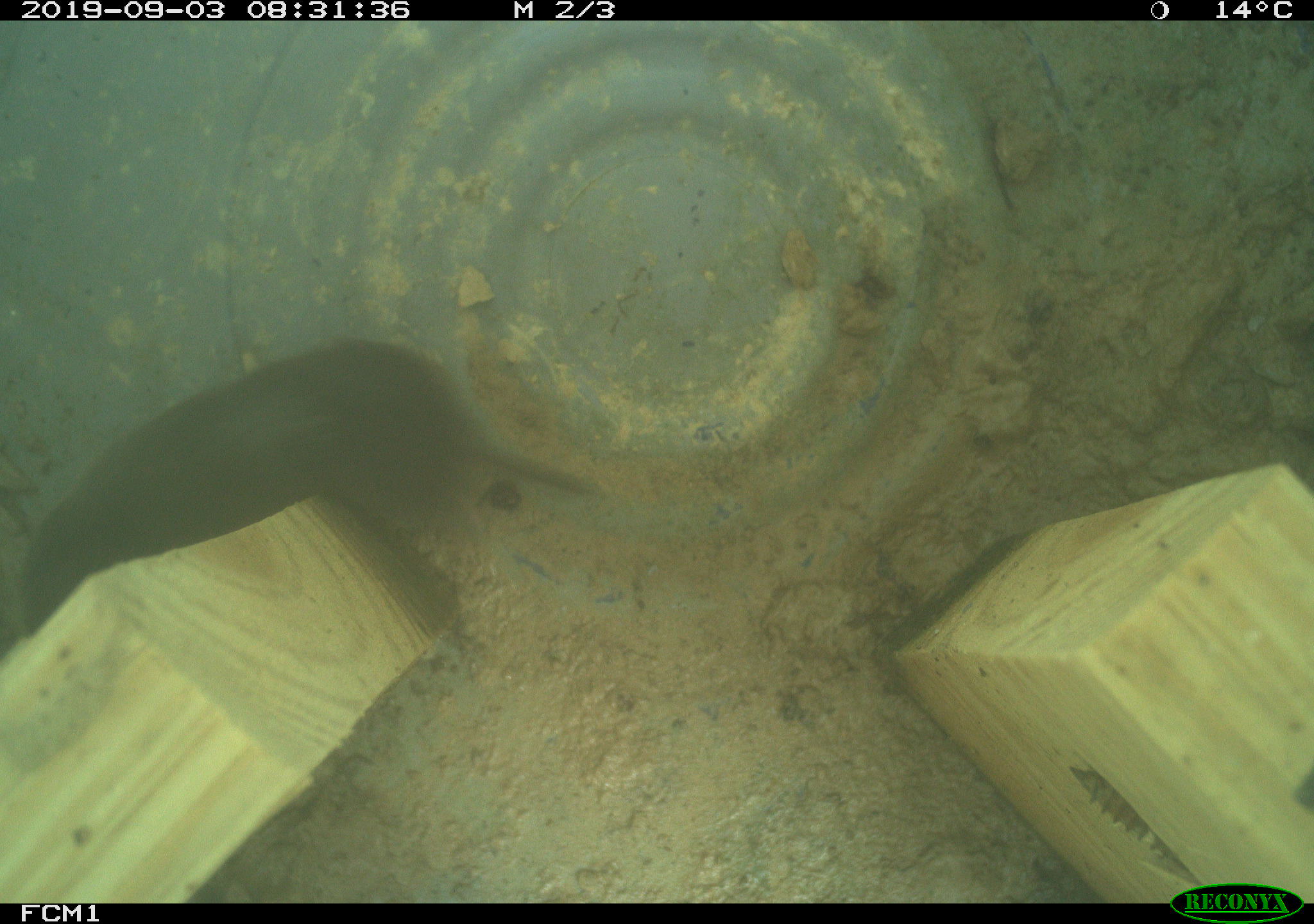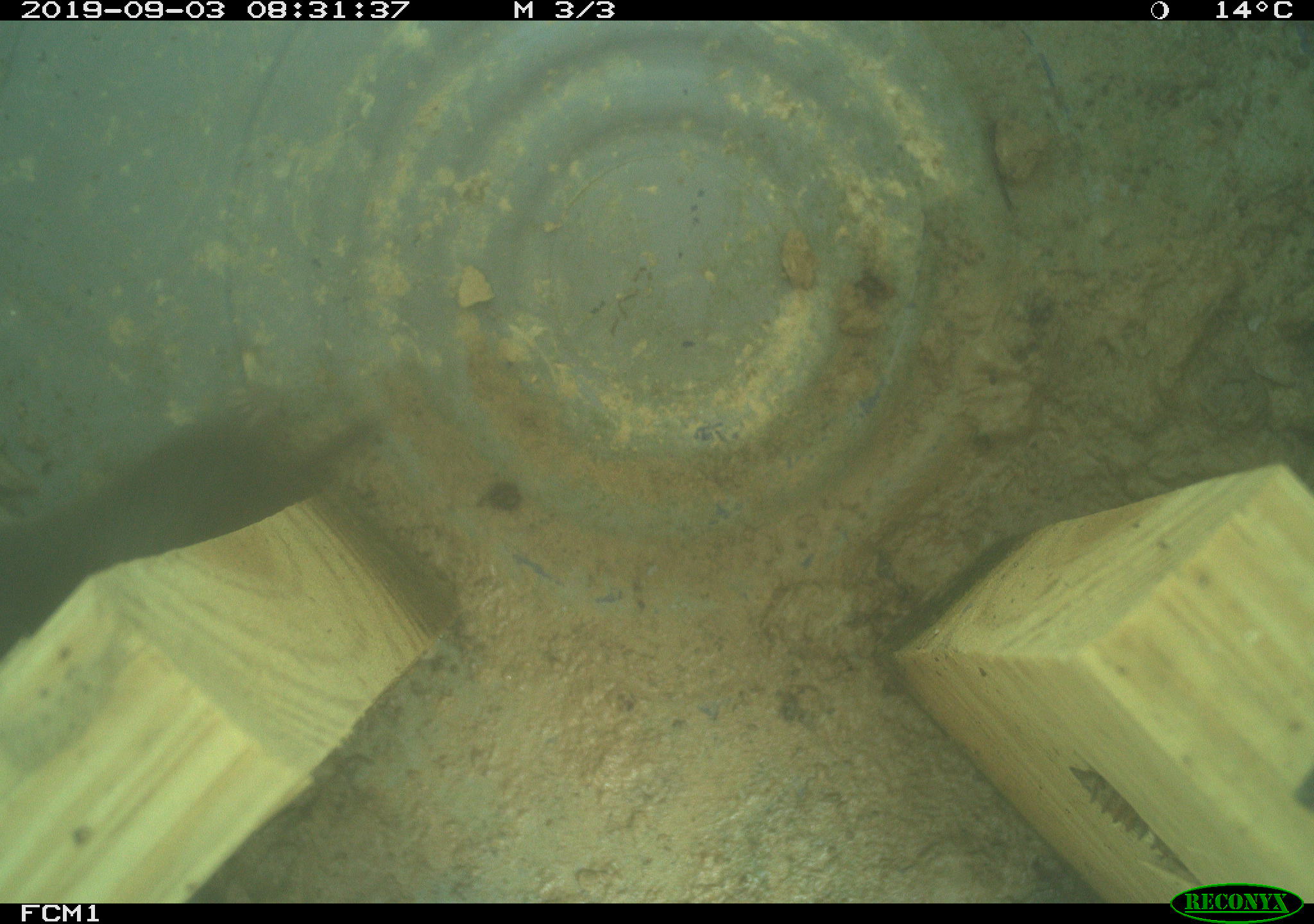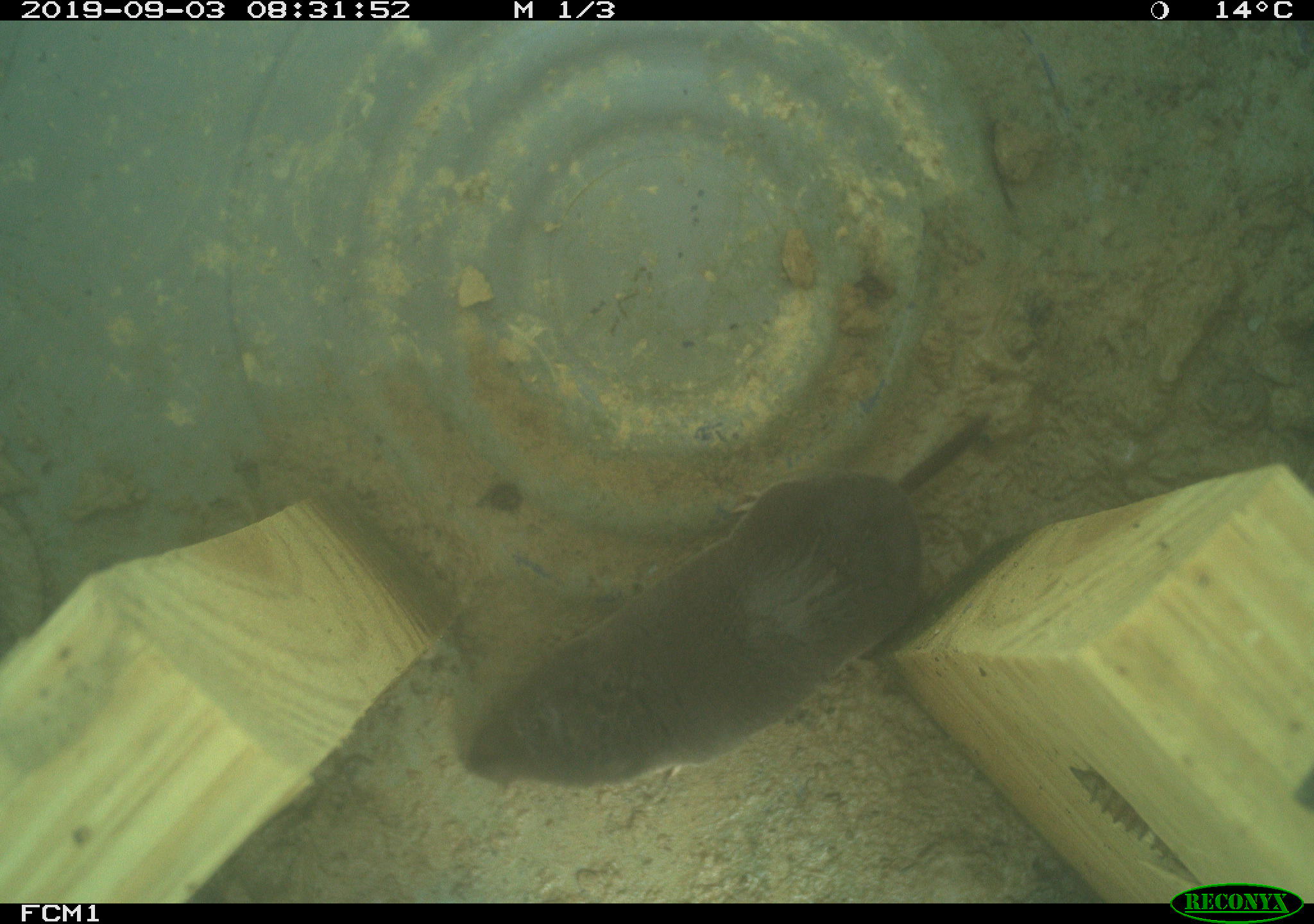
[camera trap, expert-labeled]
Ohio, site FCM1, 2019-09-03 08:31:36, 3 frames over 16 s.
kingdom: Animalia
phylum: Chordata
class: Mammalia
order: Eulipotyphla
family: Soricidae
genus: Blarina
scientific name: Blarina brevicauda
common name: northern short-tailed shrew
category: n. short-tailed shrew